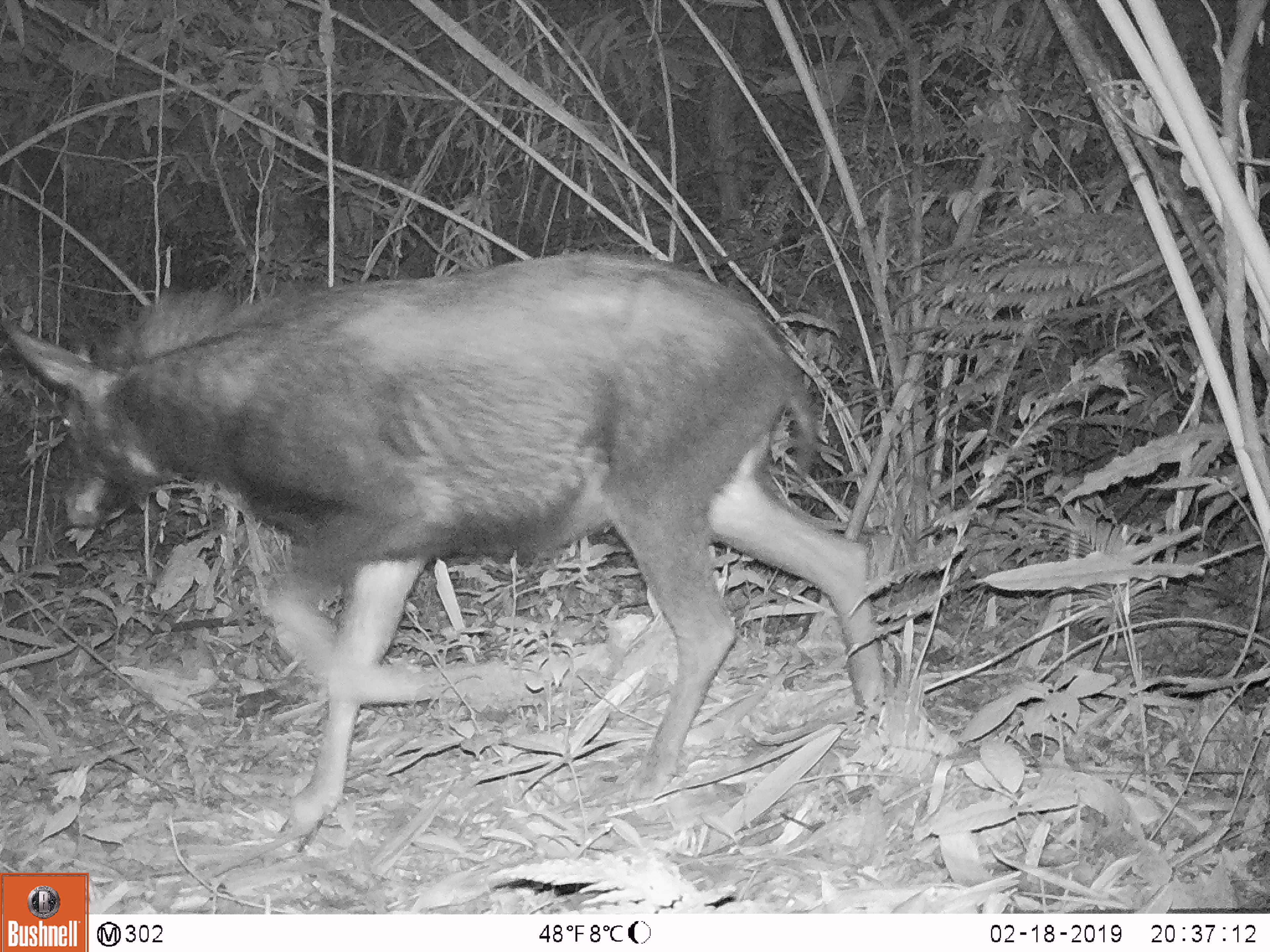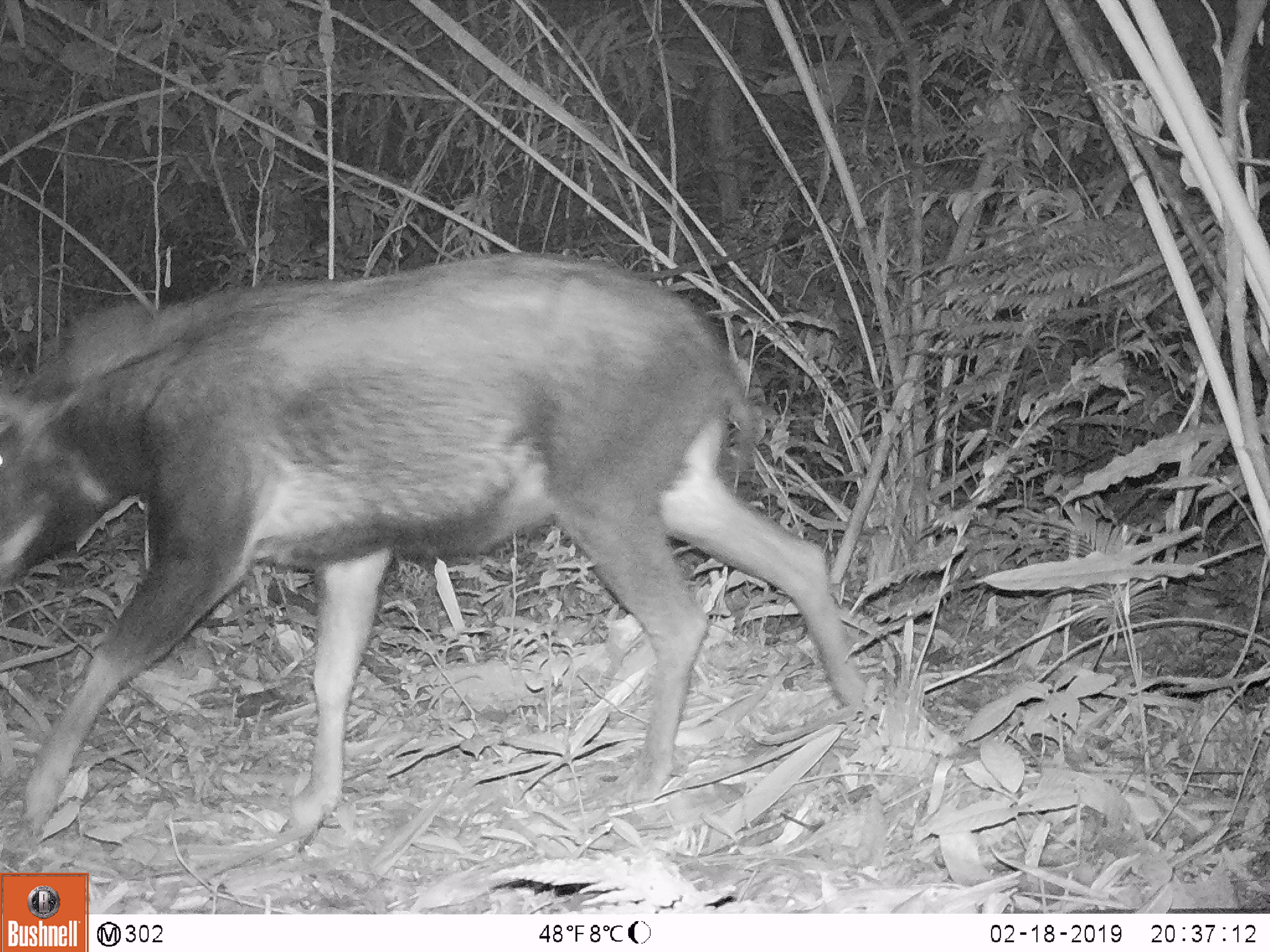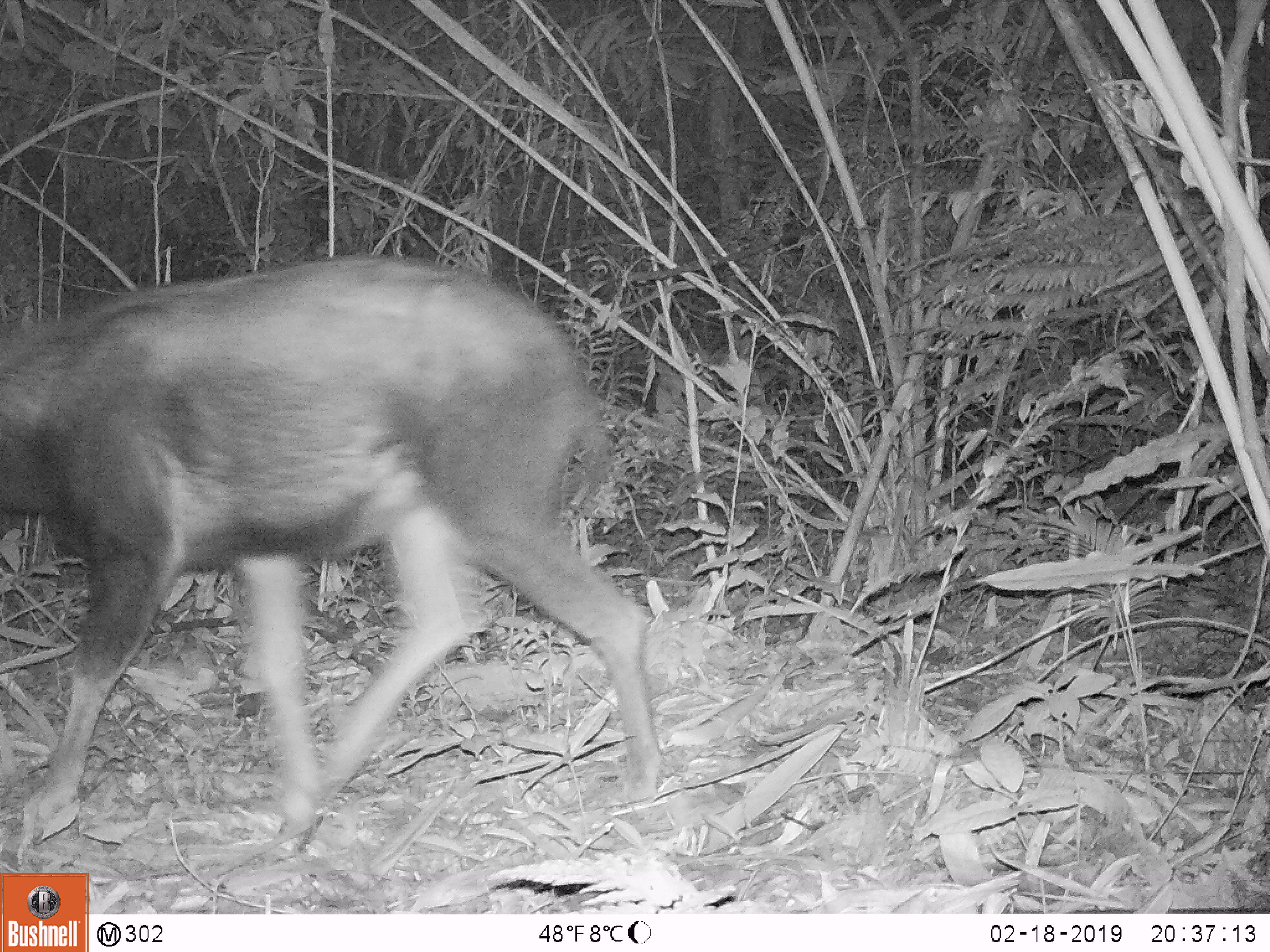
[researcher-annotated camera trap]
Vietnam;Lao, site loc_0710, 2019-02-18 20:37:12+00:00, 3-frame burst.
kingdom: Animalia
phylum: Chordata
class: Mammalia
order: Artiodactyla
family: Bovidae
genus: Capricornis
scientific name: Capricornis sumatraensis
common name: chinese serow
Chinese serow (Capricornis sumatraensis). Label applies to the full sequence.